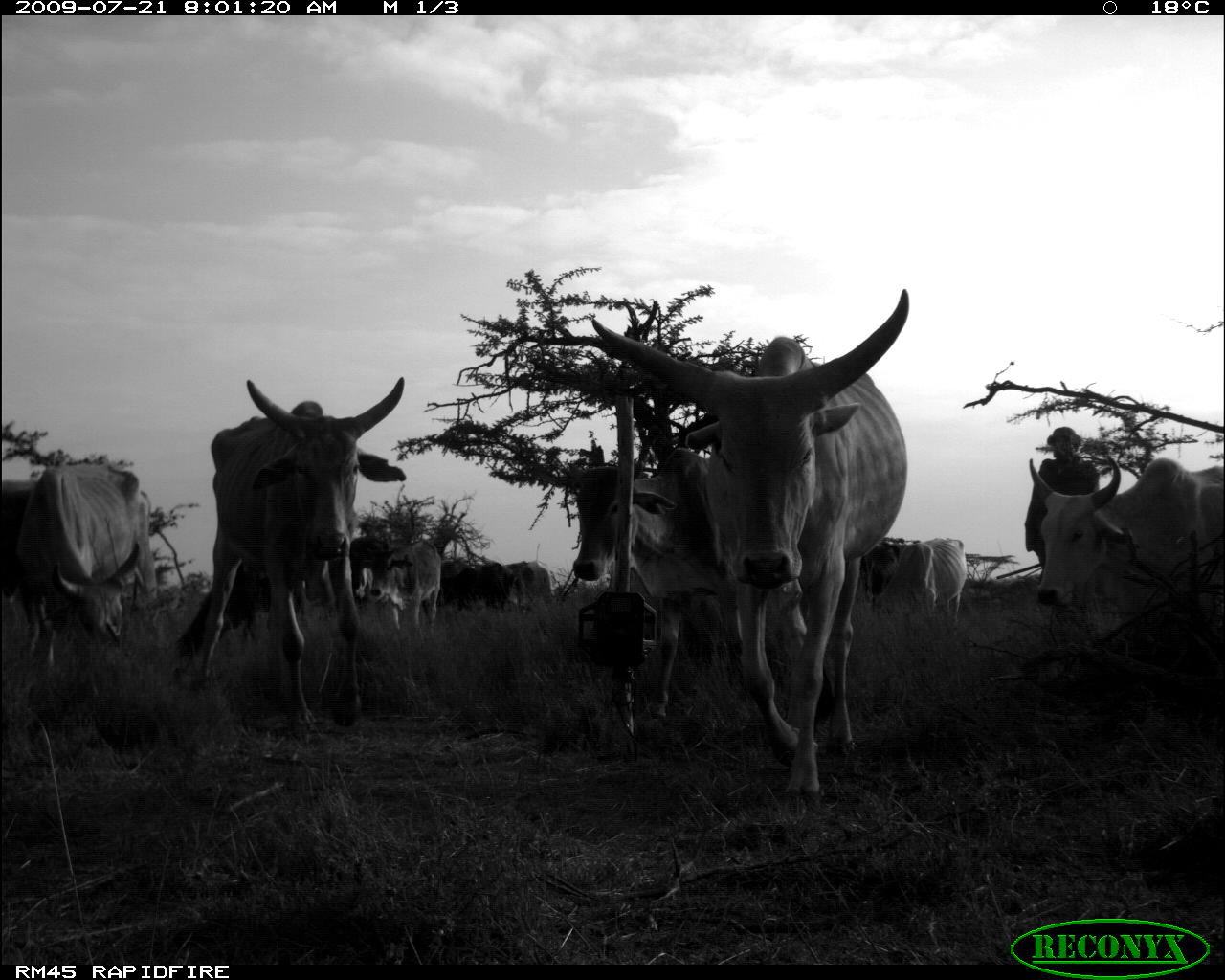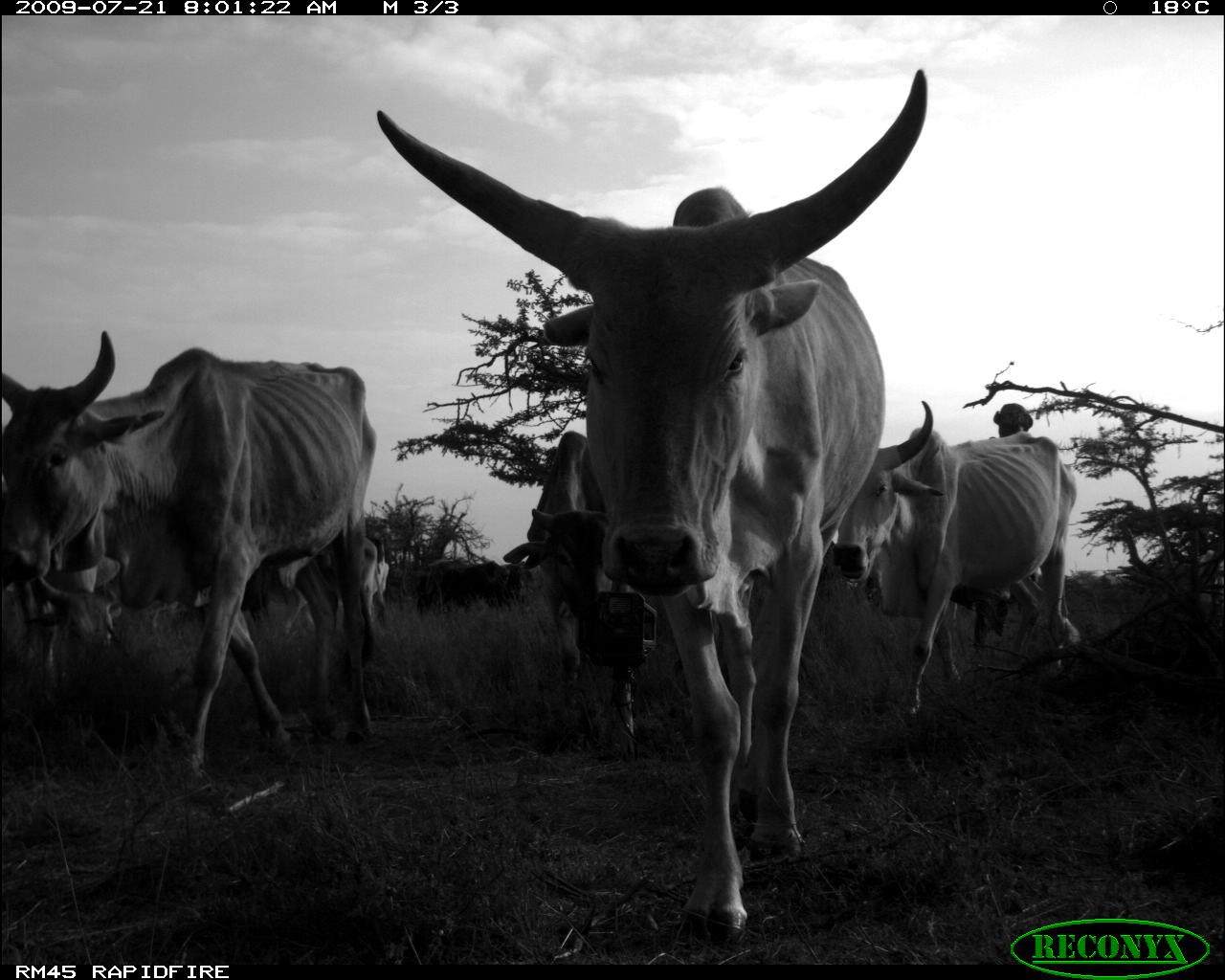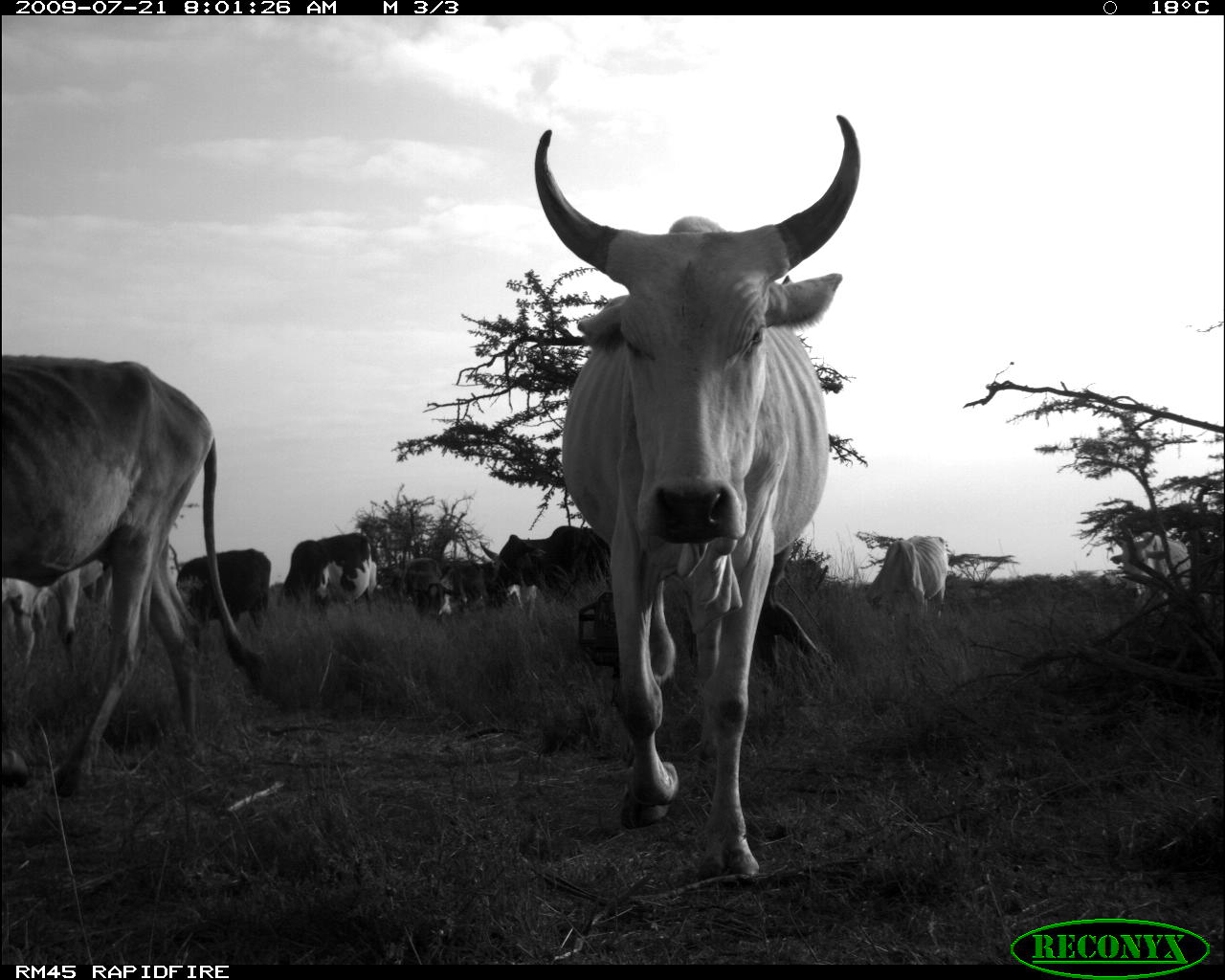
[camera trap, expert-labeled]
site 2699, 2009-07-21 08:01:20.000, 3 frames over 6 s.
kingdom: Animalia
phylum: Chordata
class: Mammalia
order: Artiodactyla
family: Bovidae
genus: Bos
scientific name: Bos taurus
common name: domestic cattle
Bos taurus (domestic cattle), count 12.